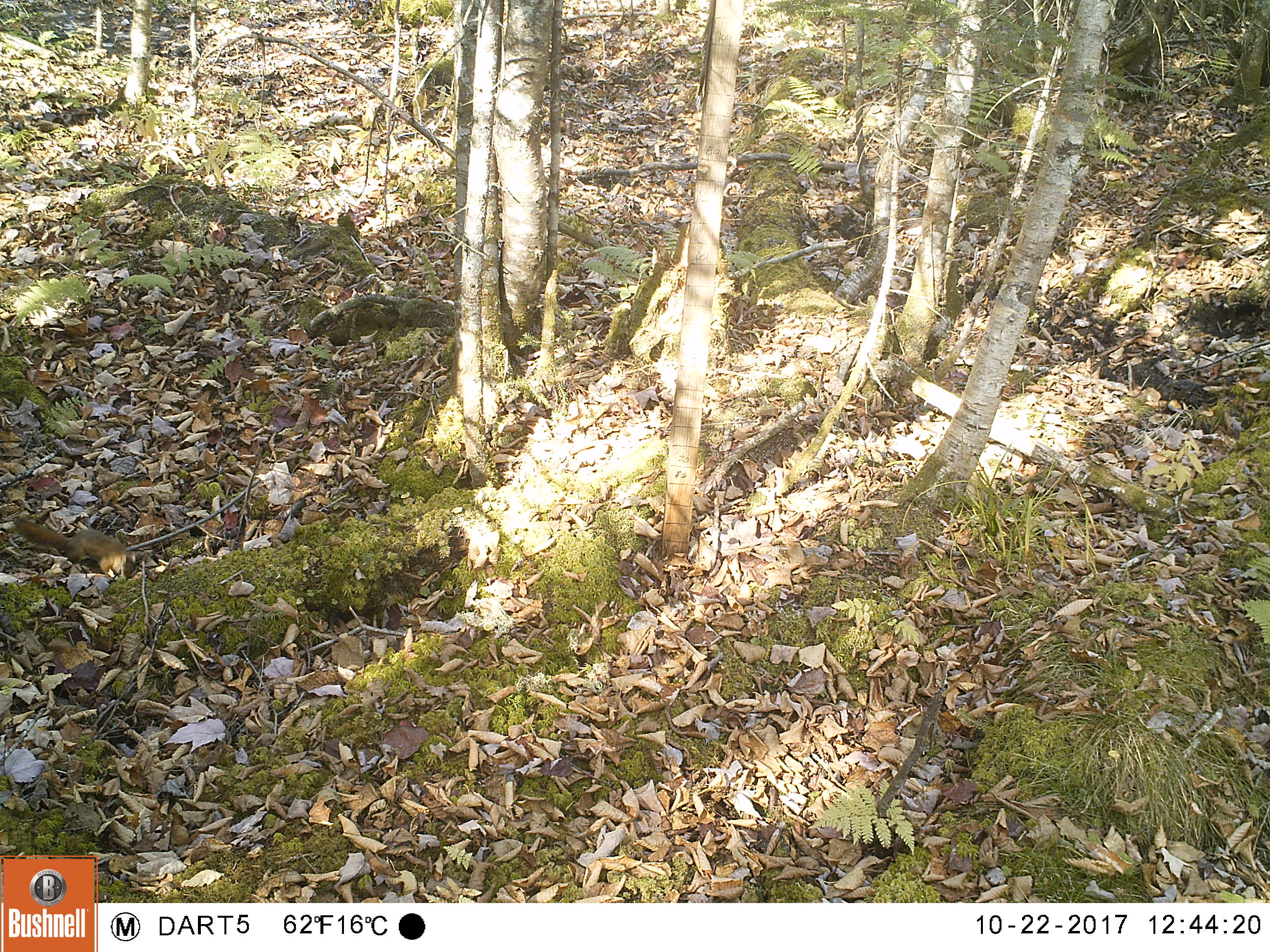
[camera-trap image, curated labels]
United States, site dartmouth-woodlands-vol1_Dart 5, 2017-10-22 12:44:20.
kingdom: Animalia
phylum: Chordata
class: Mammalia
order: Rodentia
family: Sciuridae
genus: Tamiasciurus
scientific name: Tamiasciurus hudsonicus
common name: red squirrel